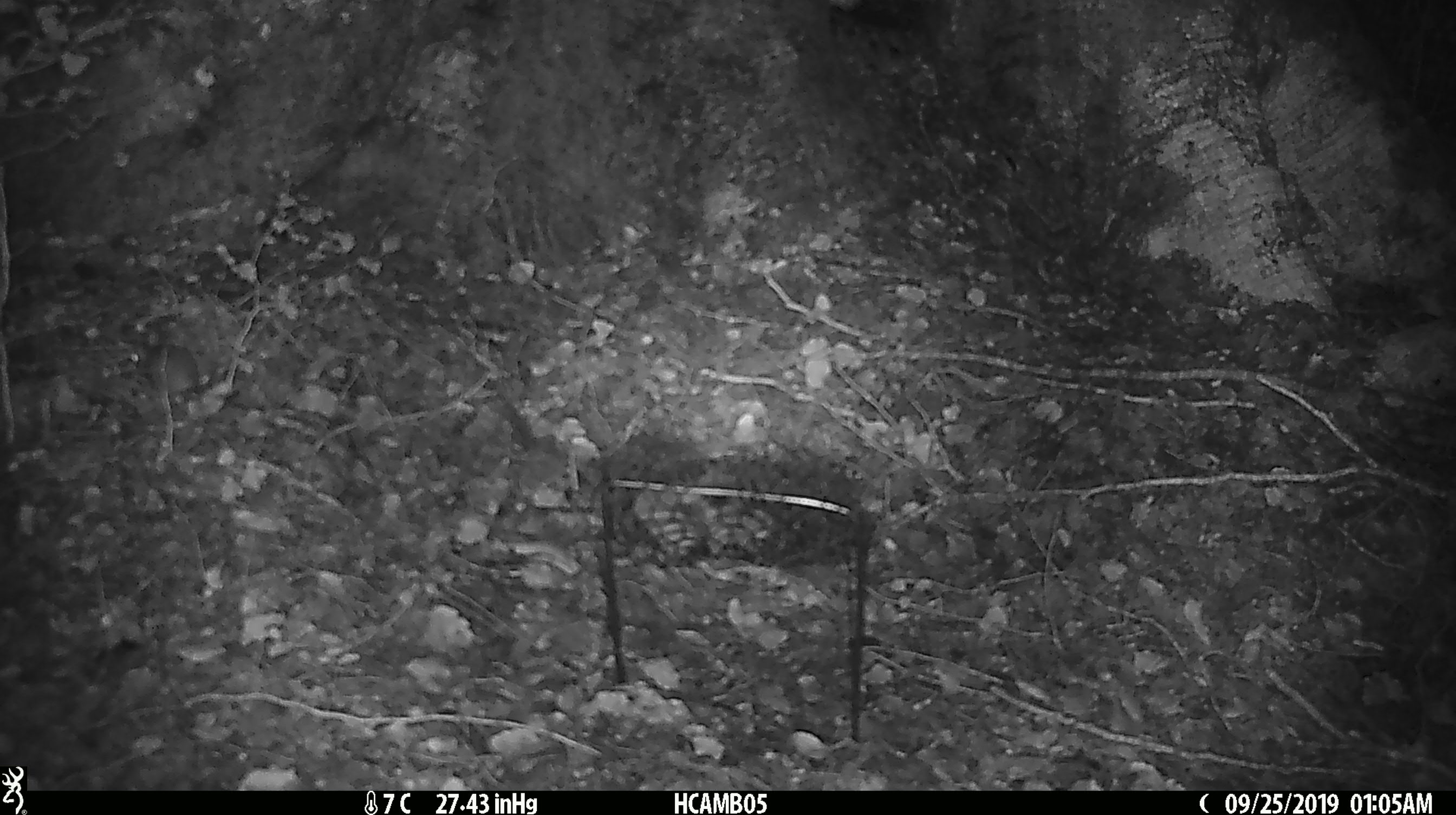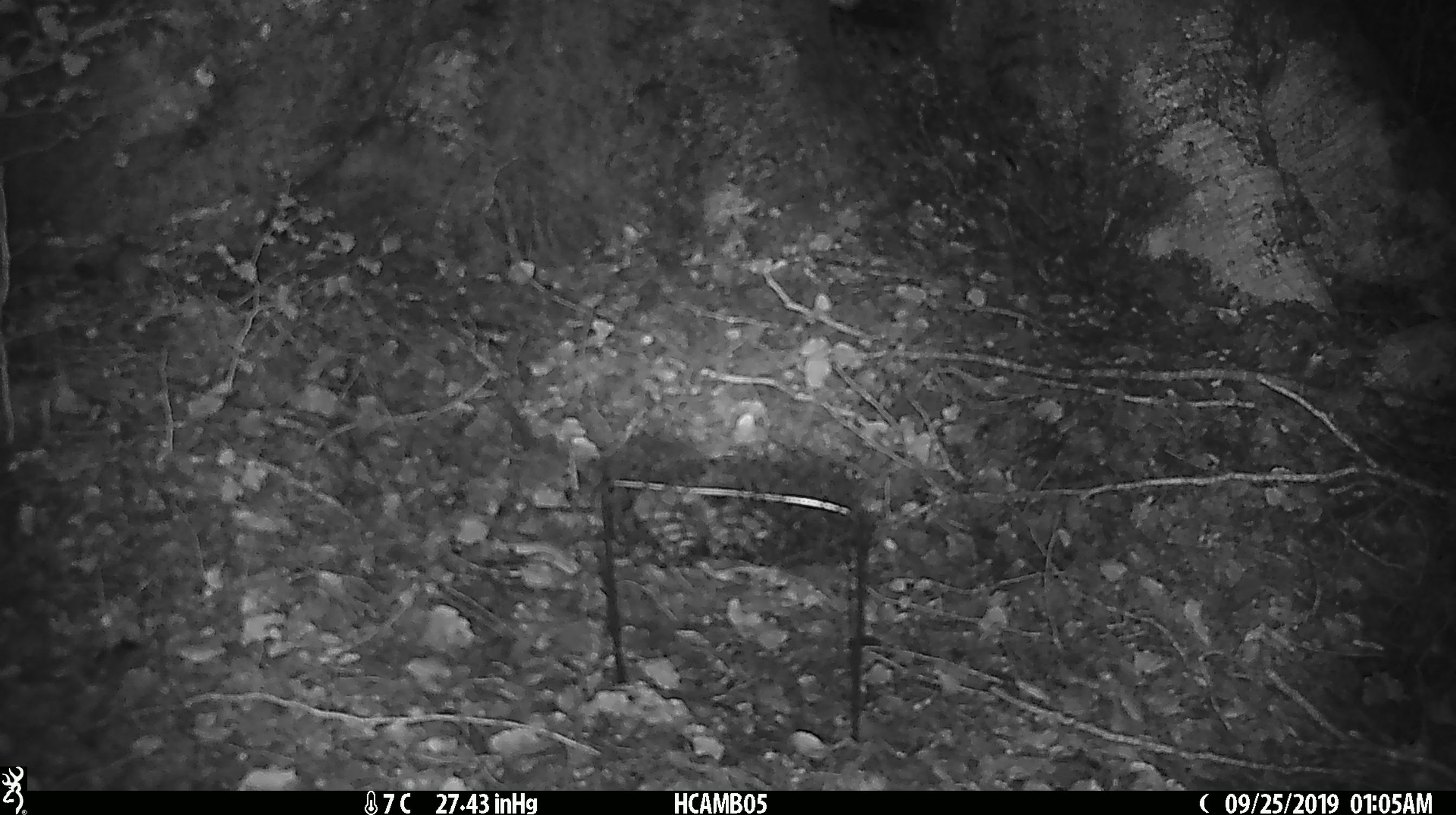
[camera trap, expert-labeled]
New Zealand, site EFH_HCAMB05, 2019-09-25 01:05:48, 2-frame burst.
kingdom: Animalia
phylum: Chordata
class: Mammalia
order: Rodentia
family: Muridae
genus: Mus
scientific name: Mus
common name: mouse